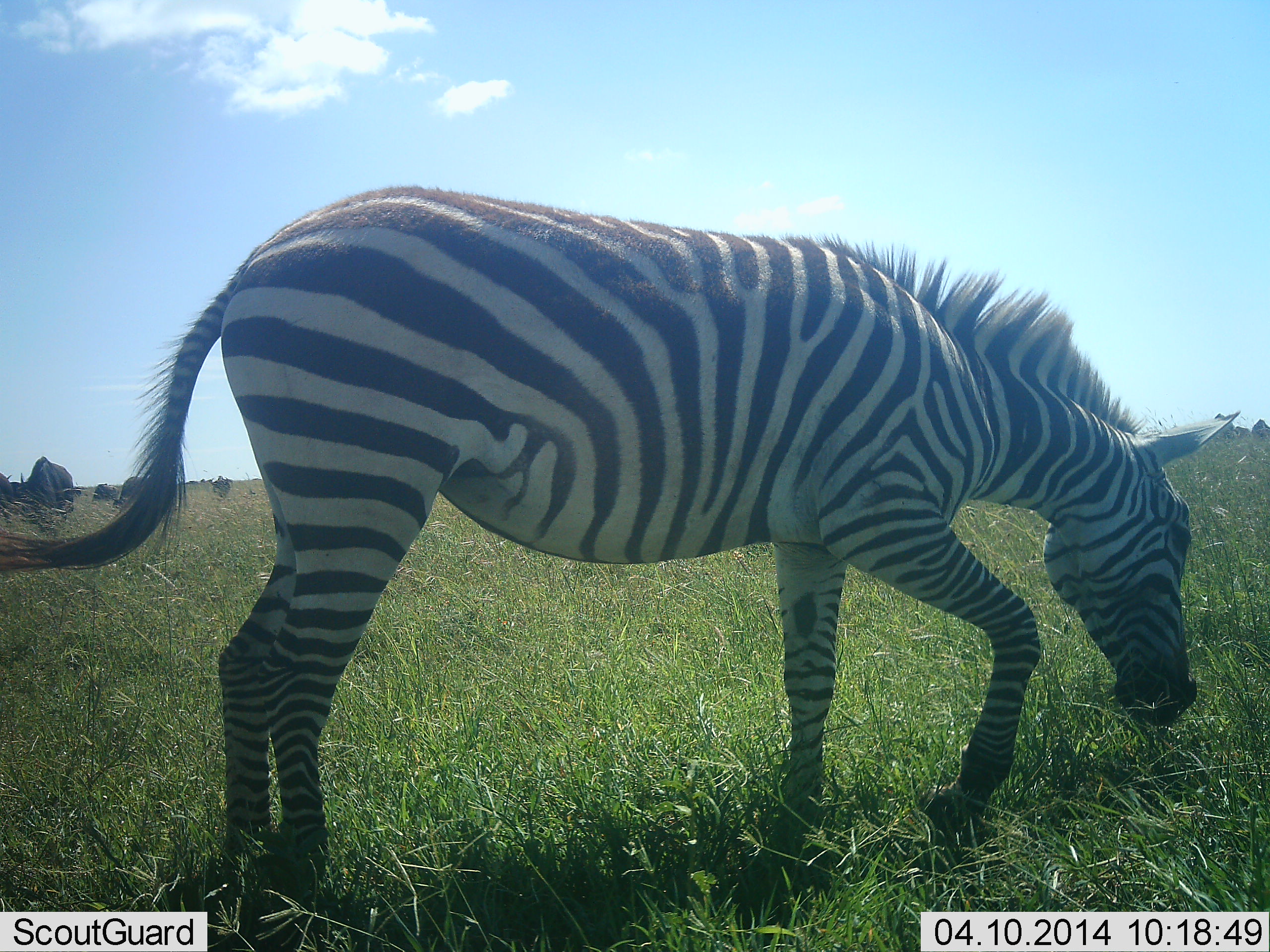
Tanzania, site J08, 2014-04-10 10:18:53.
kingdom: Animalia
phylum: Chordata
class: Mammalia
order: Perissodactyla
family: Equidae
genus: Equus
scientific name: Equus quagga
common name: plains zebra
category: zebra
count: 1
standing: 21%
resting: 0%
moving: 11%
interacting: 0%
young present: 0%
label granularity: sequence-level